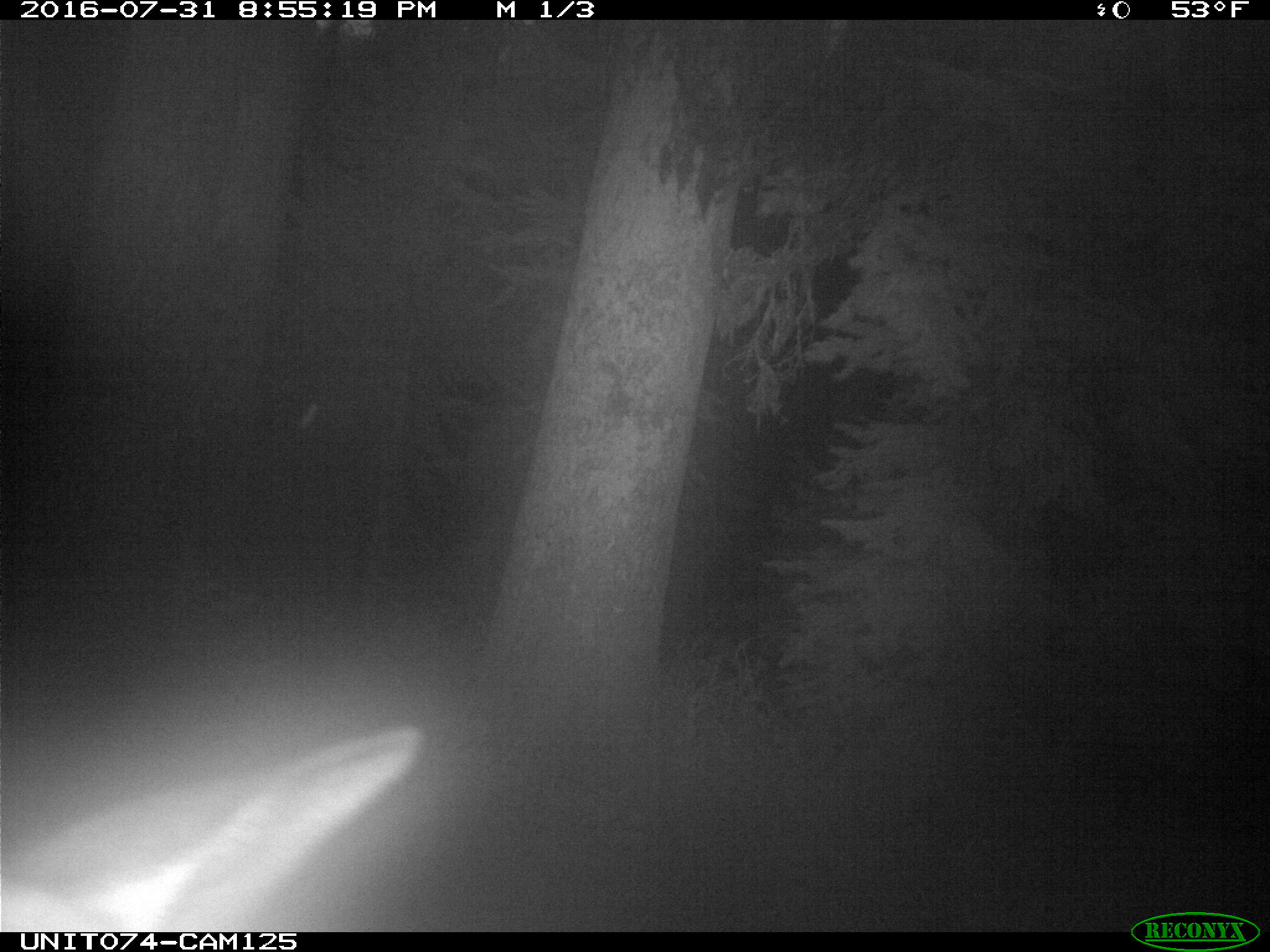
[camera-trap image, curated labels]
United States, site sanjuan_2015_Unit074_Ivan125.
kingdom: Animalia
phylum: Chordata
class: Mammalia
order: Artiodactyla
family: Cervidae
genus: Cervus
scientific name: Cervus elaphus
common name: red deer